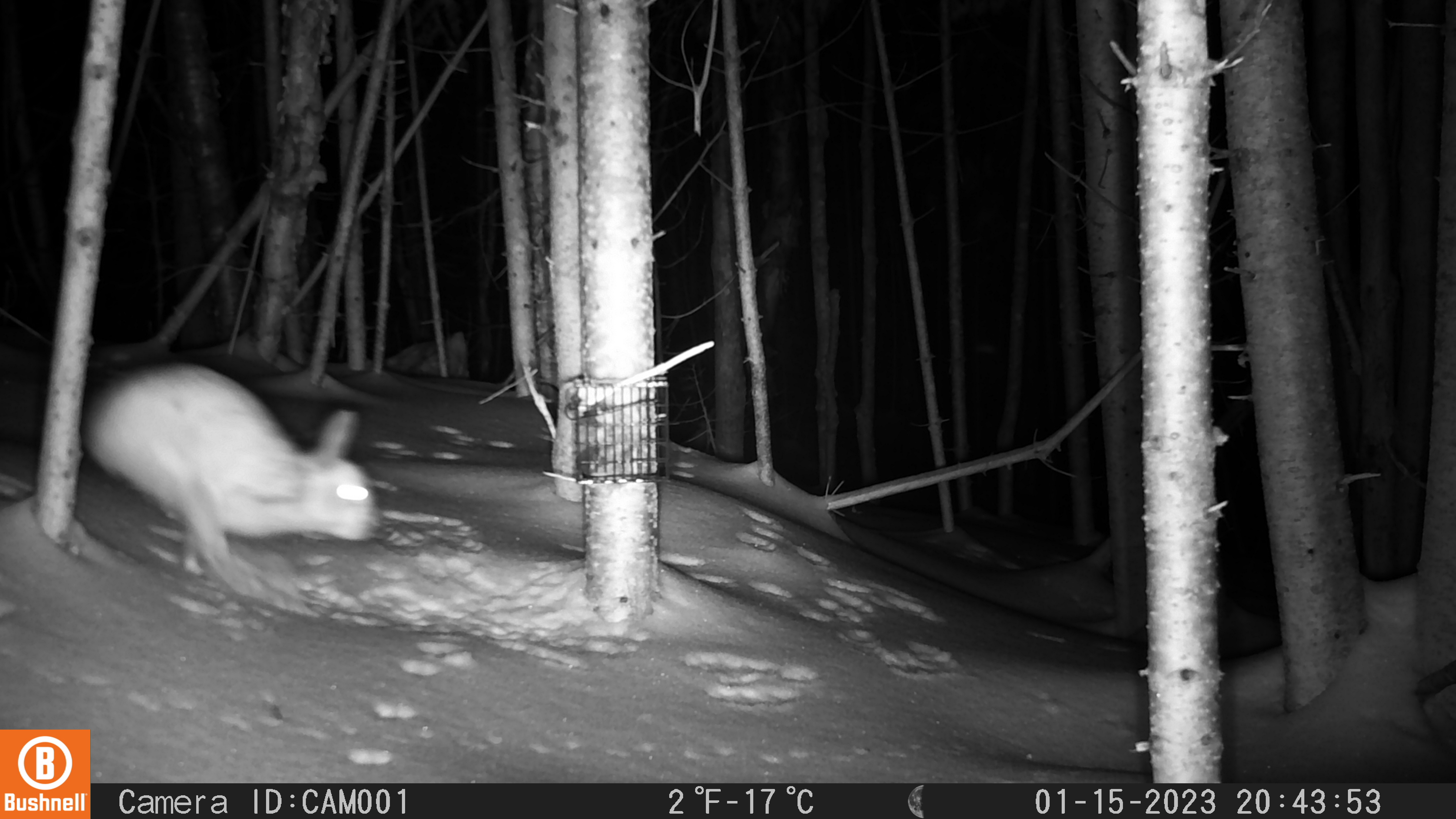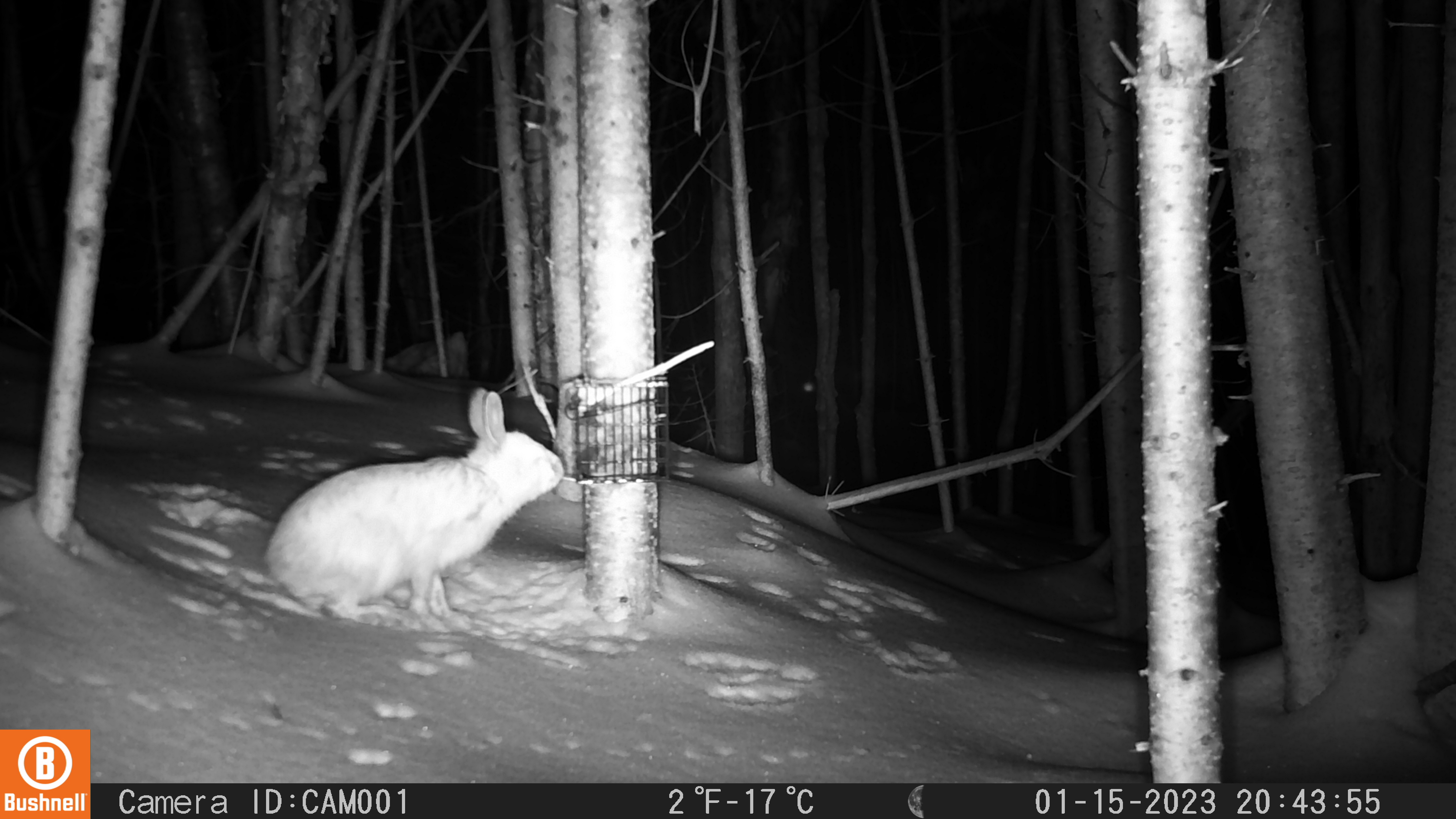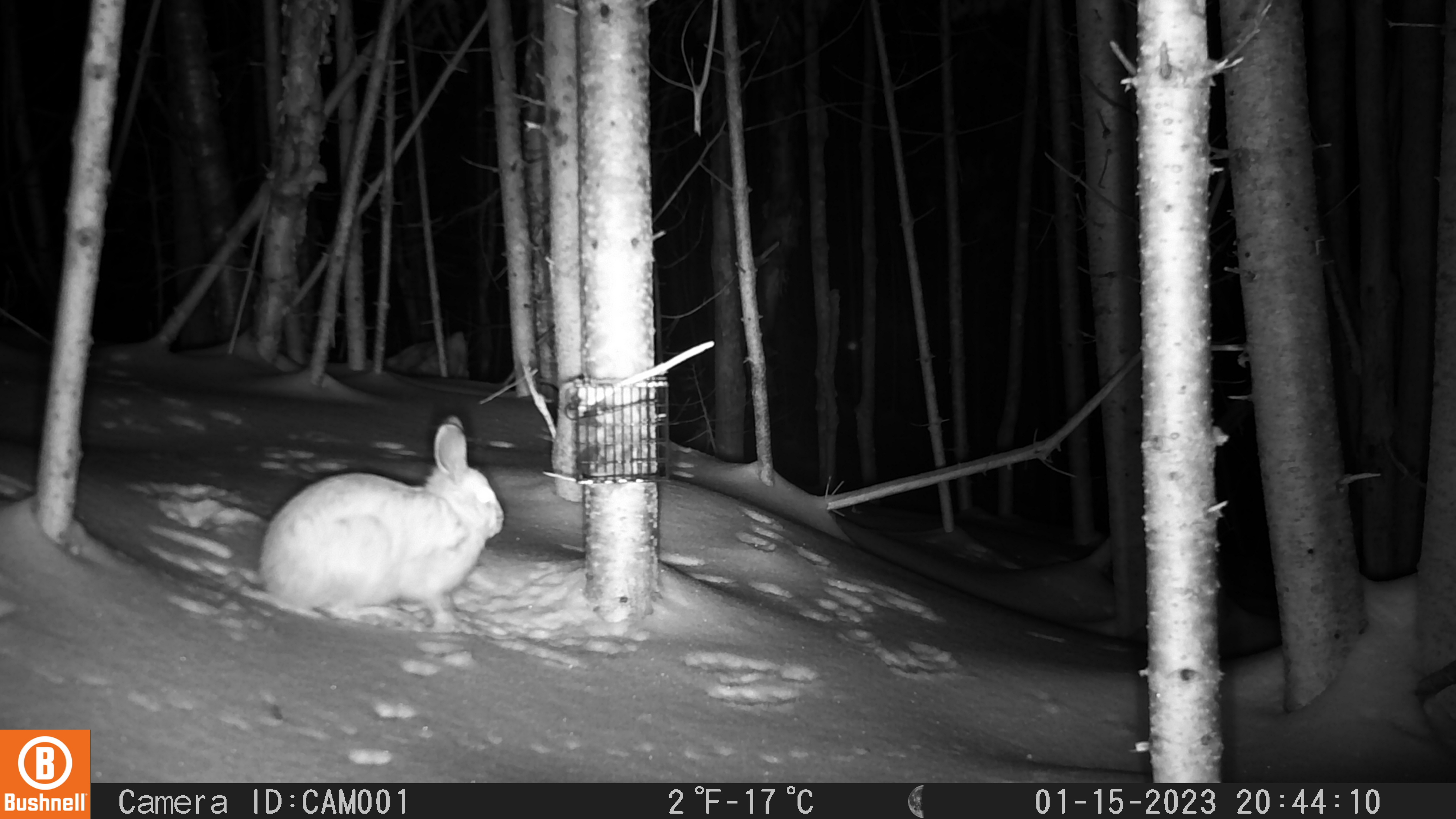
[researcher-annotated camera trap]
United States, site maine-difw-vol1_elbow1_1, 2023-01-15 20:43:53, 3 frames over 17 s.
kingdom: Animalia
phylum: Chordata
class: Mammalia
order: Lagomorpha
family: Leporidae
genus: Lepus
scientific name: Lepus americanus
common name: snowshoe hare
Snowshoe hare (Lepus americanus).